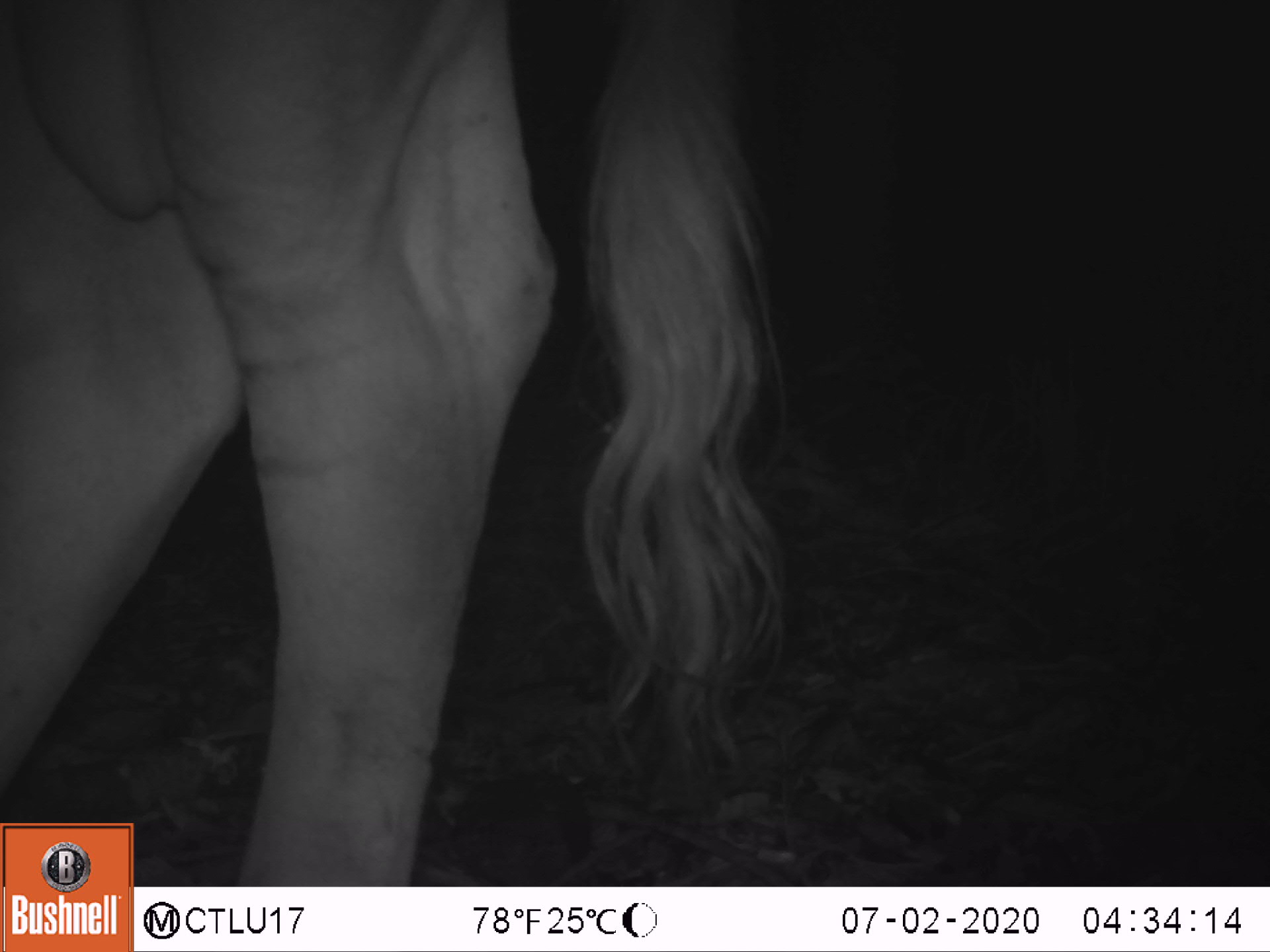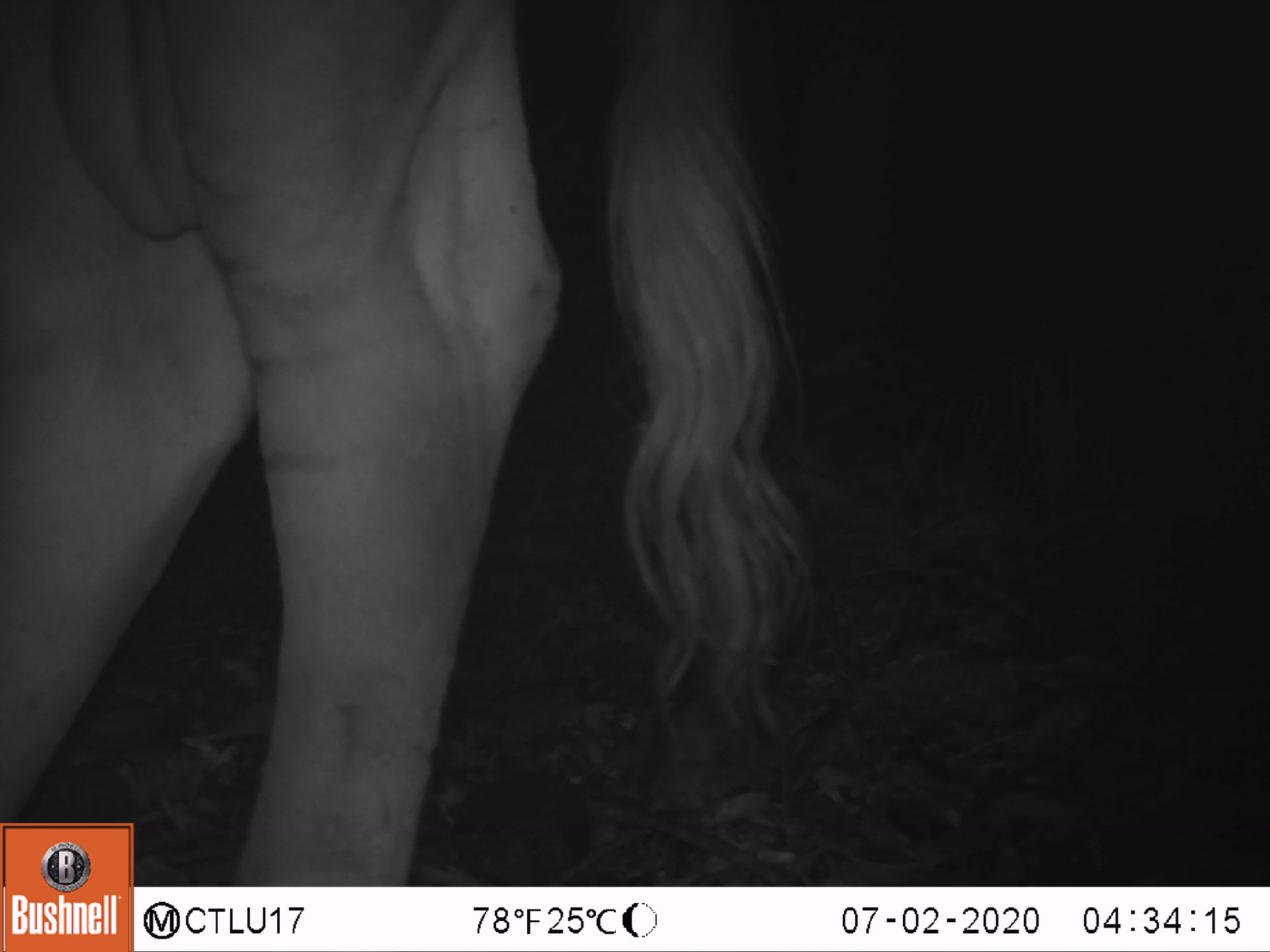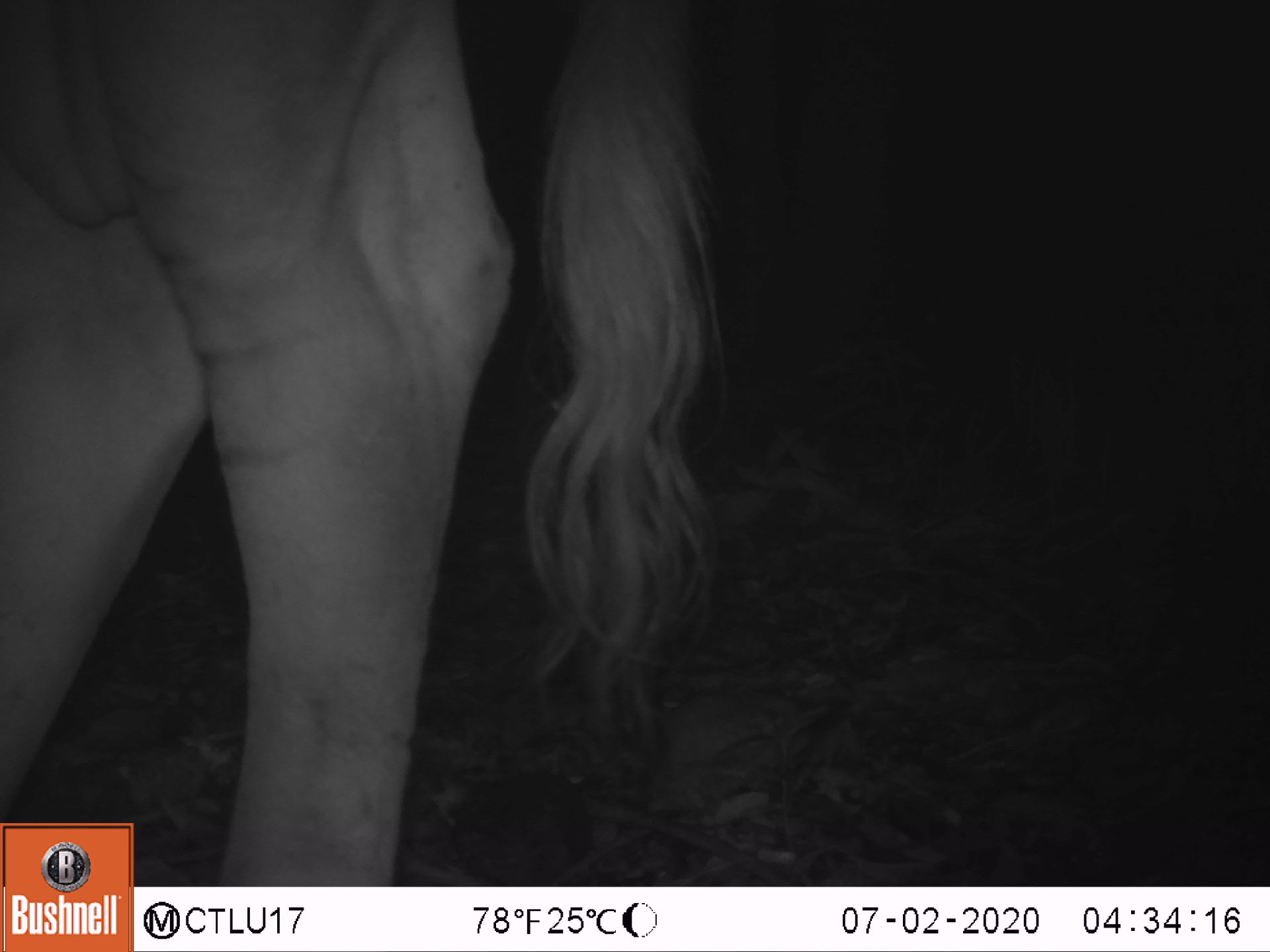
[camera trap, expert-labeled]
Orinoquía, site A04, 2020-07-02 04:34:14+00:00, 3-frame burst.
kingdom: Animalia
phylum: Chordata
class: Mammalia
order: Artiodactyla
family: Bovidae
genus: Bos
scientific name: Bos taurus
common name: cow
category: cattle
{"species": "cattle (cow) (Bos taurus)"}